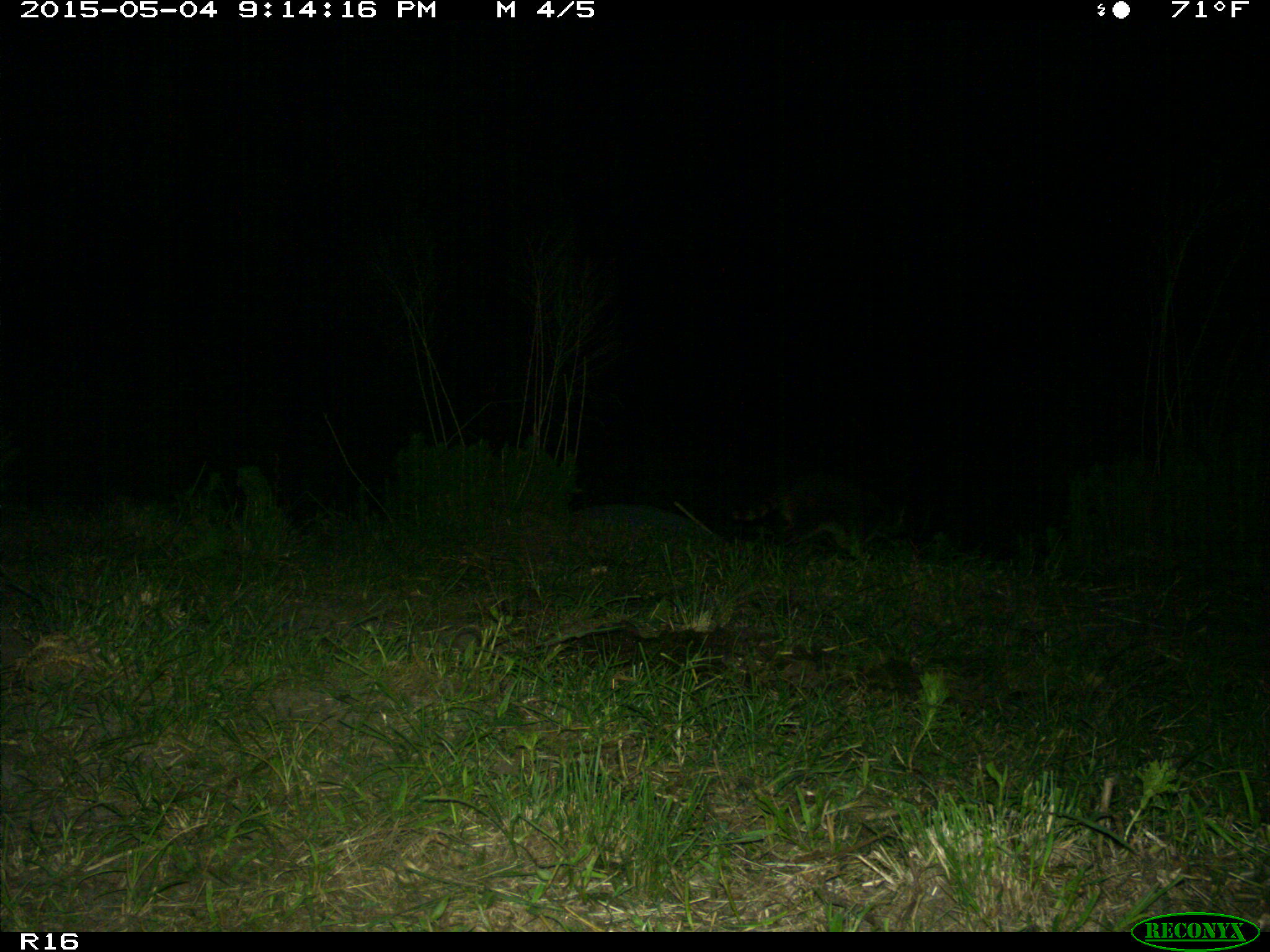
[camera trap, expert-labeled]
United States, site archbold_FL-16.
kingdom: Animalia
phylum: Chordata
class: Mammalia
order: Carnivora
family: Procyonidae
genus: Procyon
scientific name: Procyon lotor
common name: common raccoon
Procyon lotor (common raccoon).